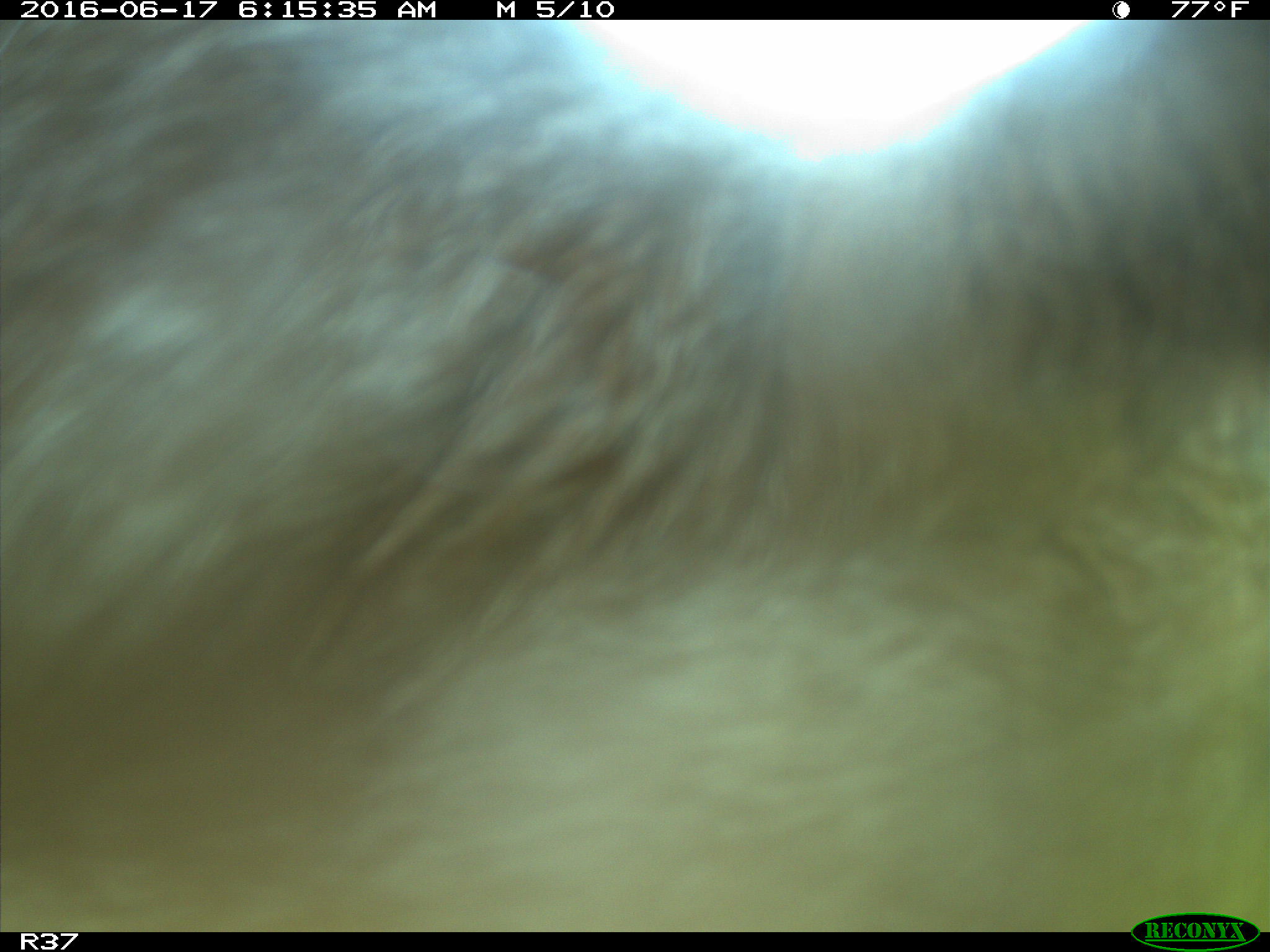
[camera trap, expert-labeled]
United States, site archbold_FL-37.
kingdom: Animalia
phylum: Chordata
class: Mammalia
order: Artiodactyla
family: Bovidae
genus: Bos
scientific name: Bos taurus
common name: domestic cow